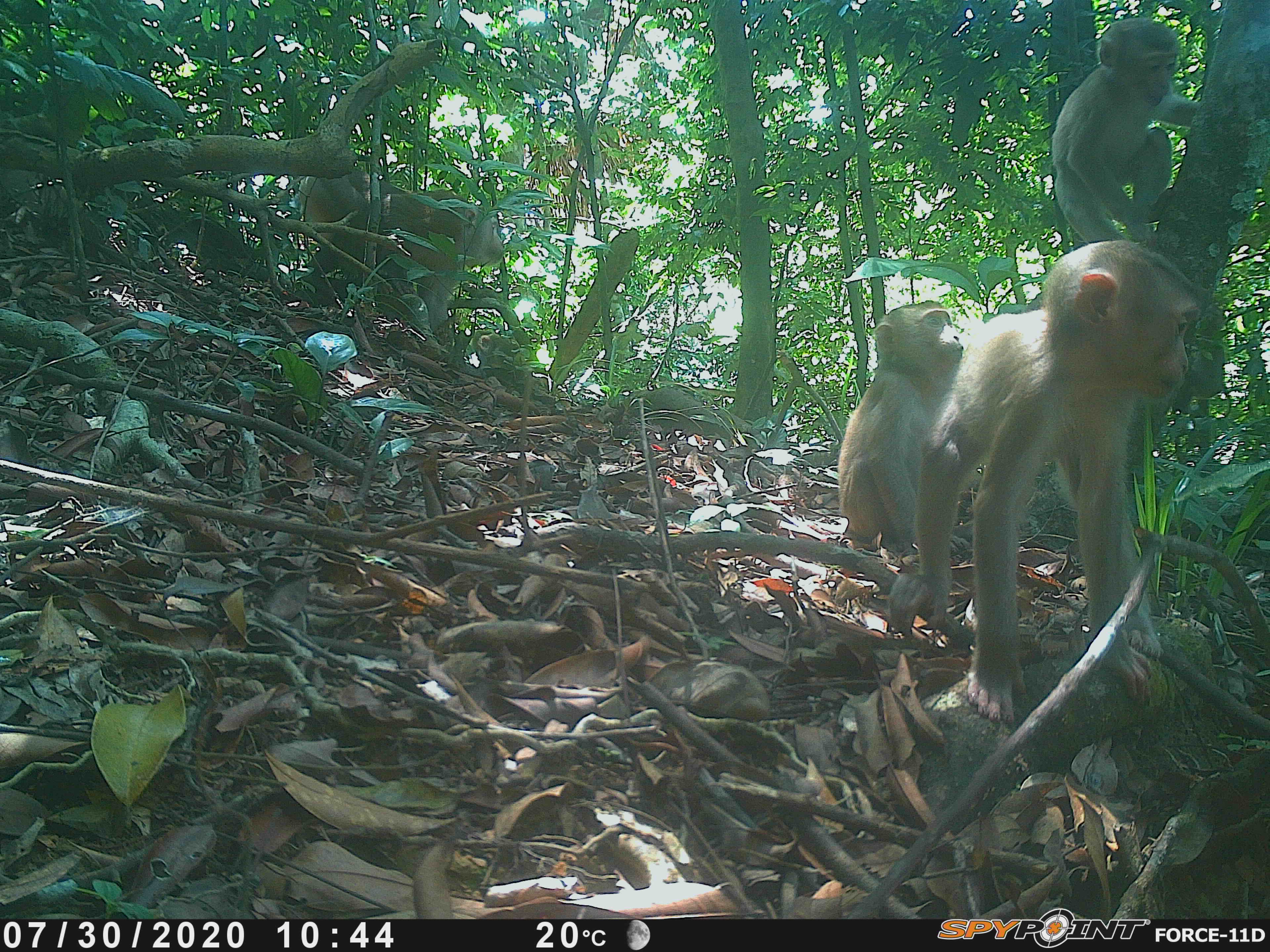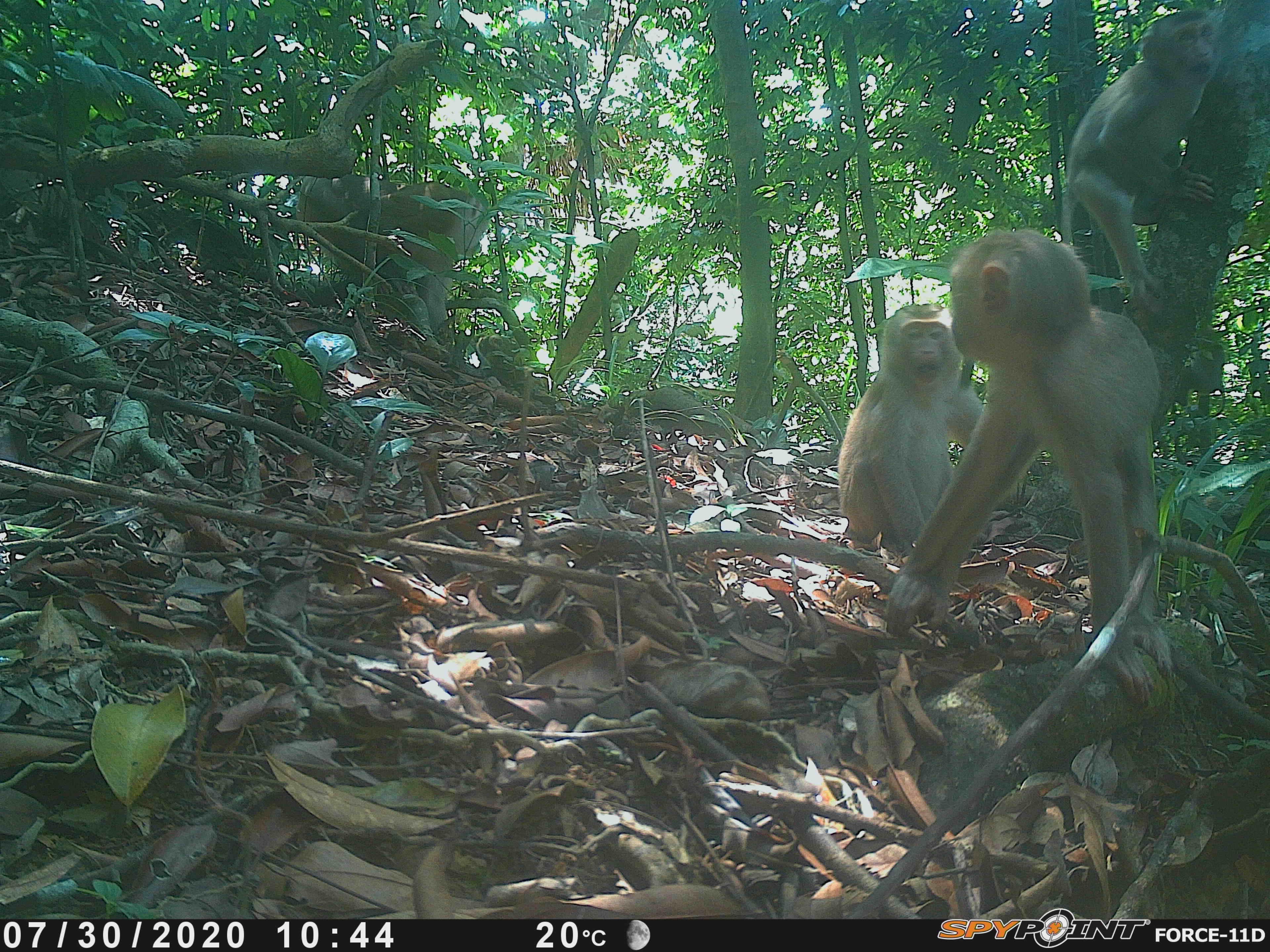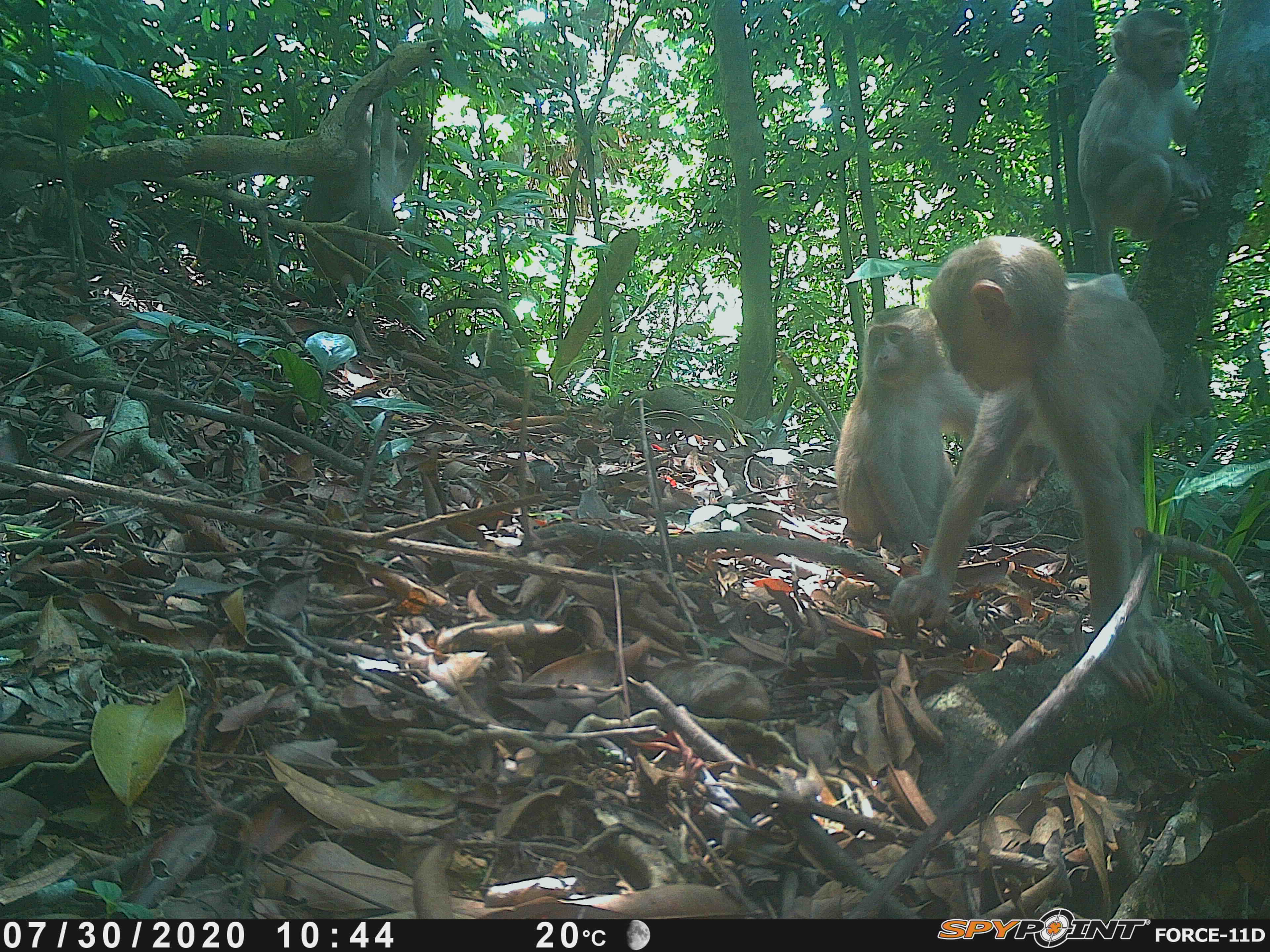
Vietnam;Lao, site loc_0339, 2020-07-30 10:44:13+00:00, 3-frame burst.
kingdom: Animalia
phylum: Chordata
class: Mammalia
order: Primates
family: Cercopithecidae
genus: Macaca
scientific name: Macaca nemestrina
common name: pig-tailed macaque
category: pig tailed macaque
Pig tailed macaque (pig-tailed macaque) (Macaca nemestrina). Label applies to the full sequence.